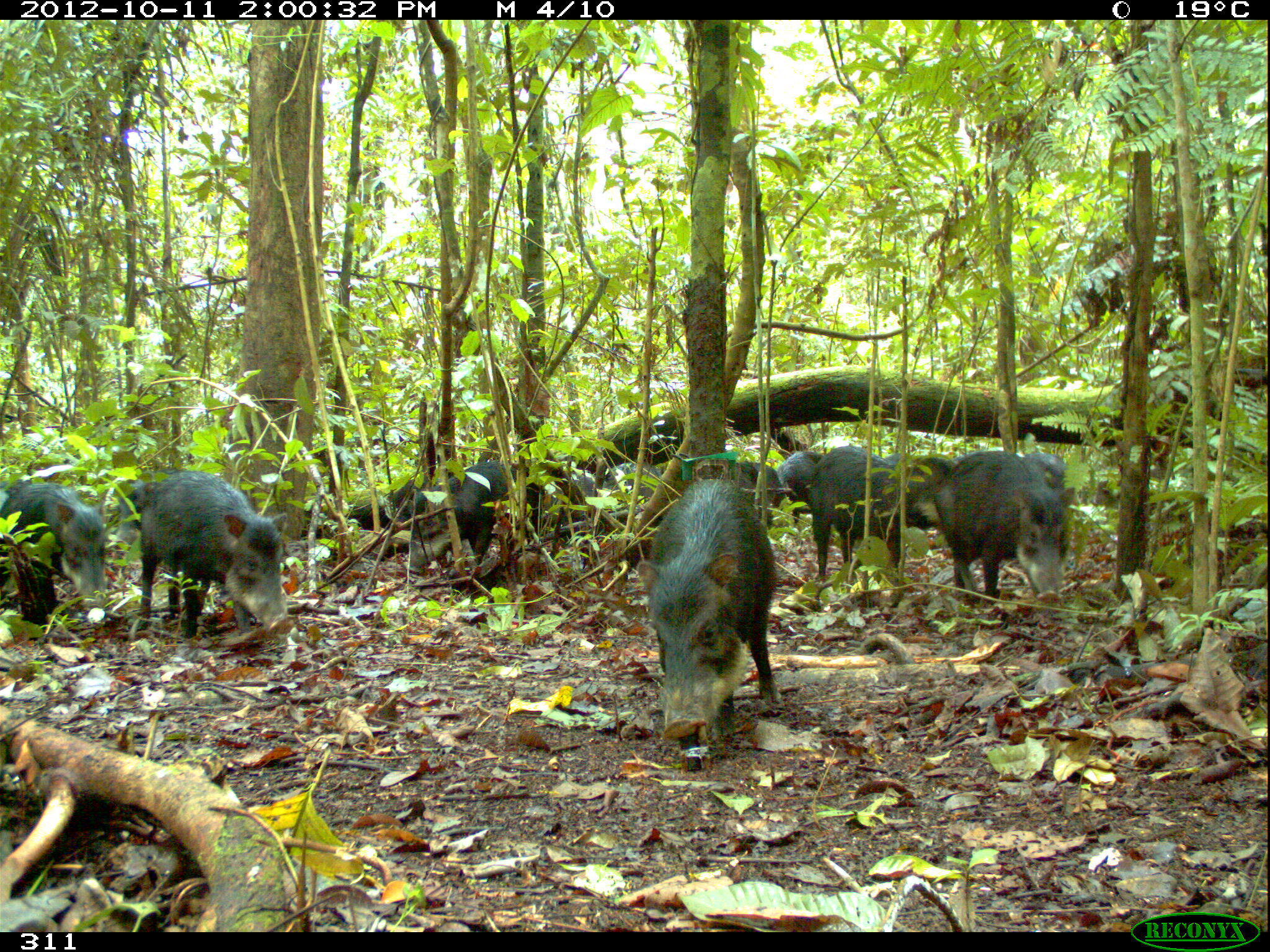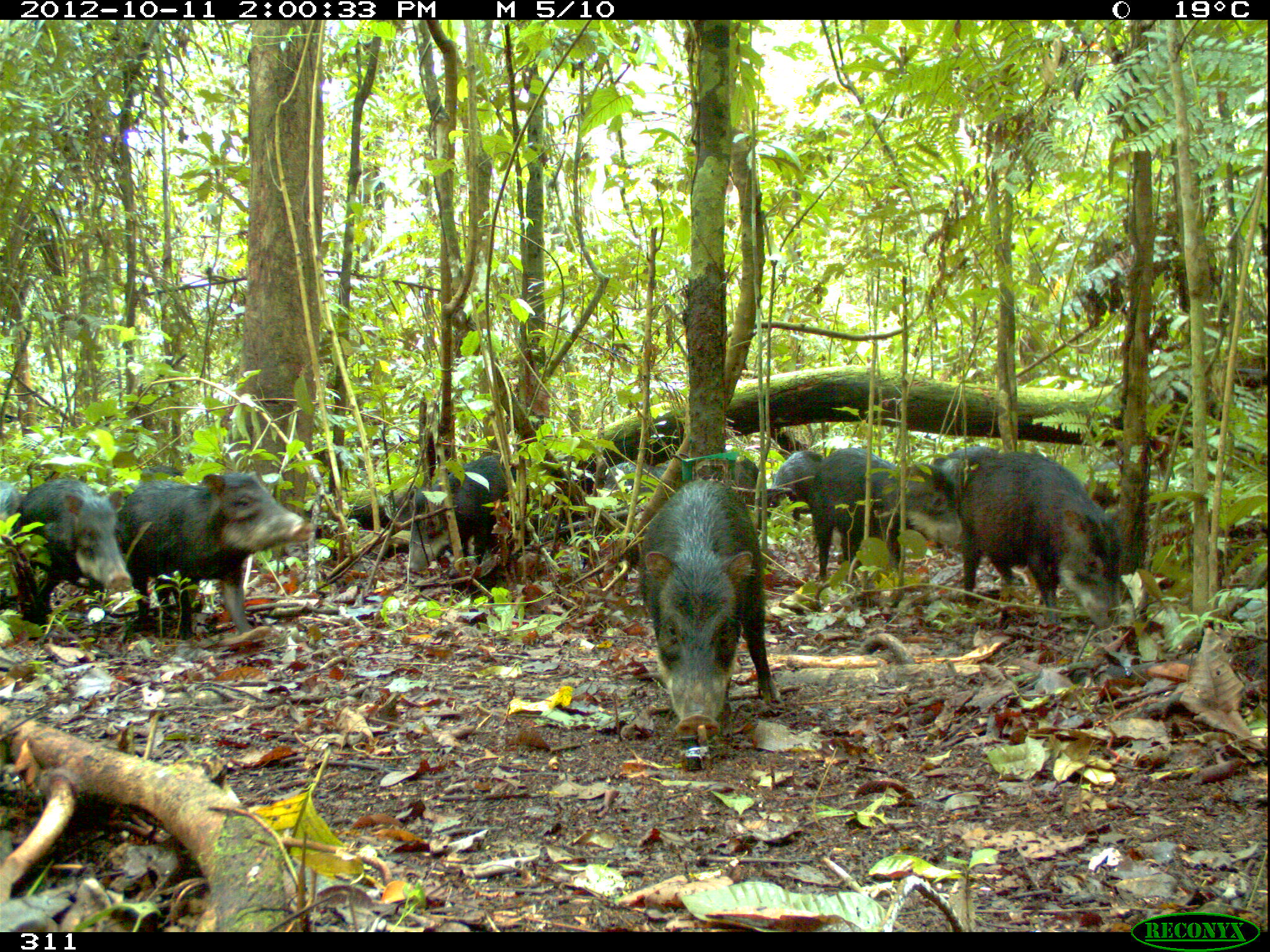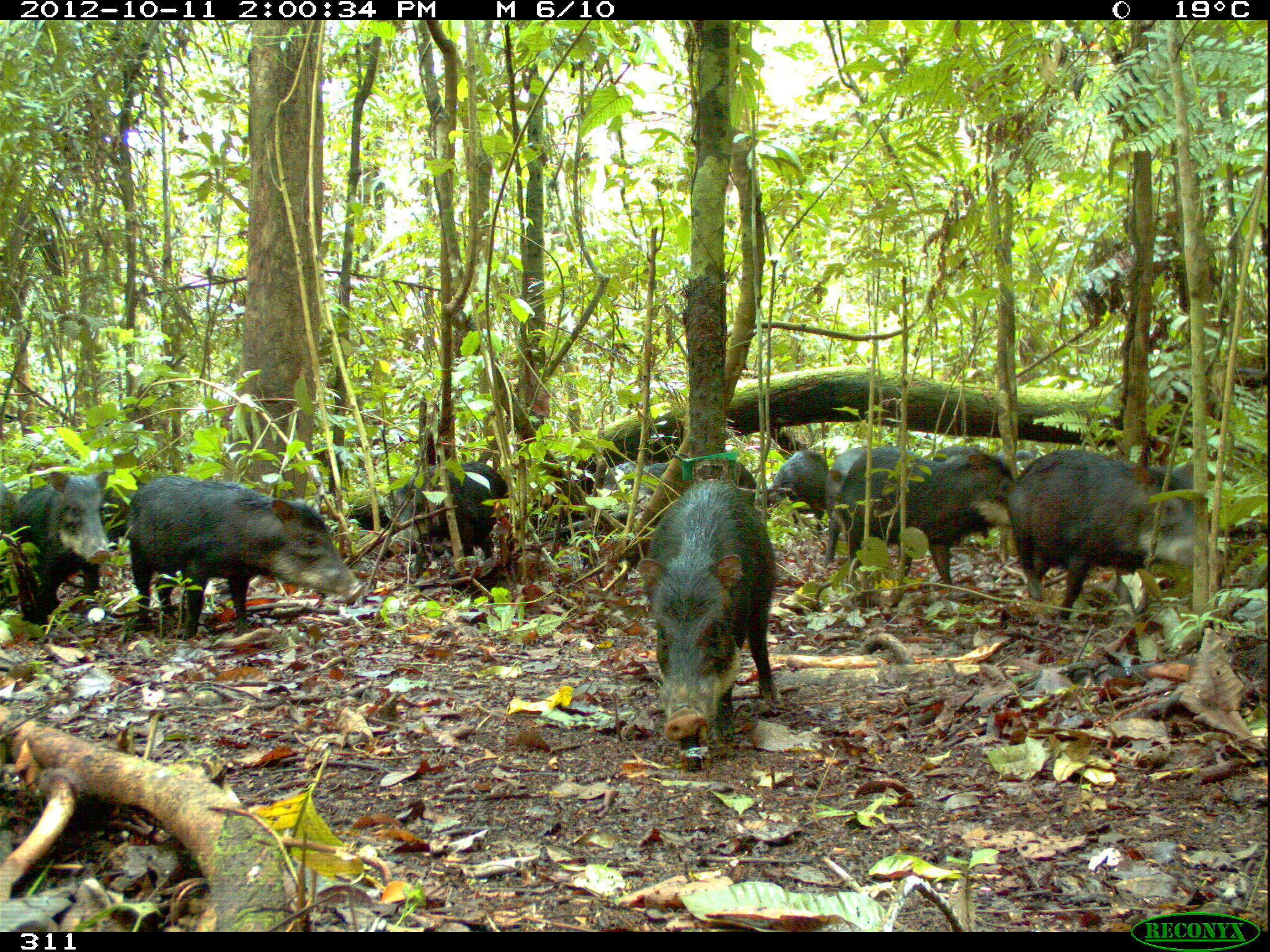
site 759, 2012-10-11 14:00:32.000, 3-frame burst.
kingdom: Animalia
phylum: Chordata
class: Mammalia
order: Artiodactyla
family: Tayassuidae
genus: Tayassu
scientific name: Tayassu pecari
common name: white-lipped peccary